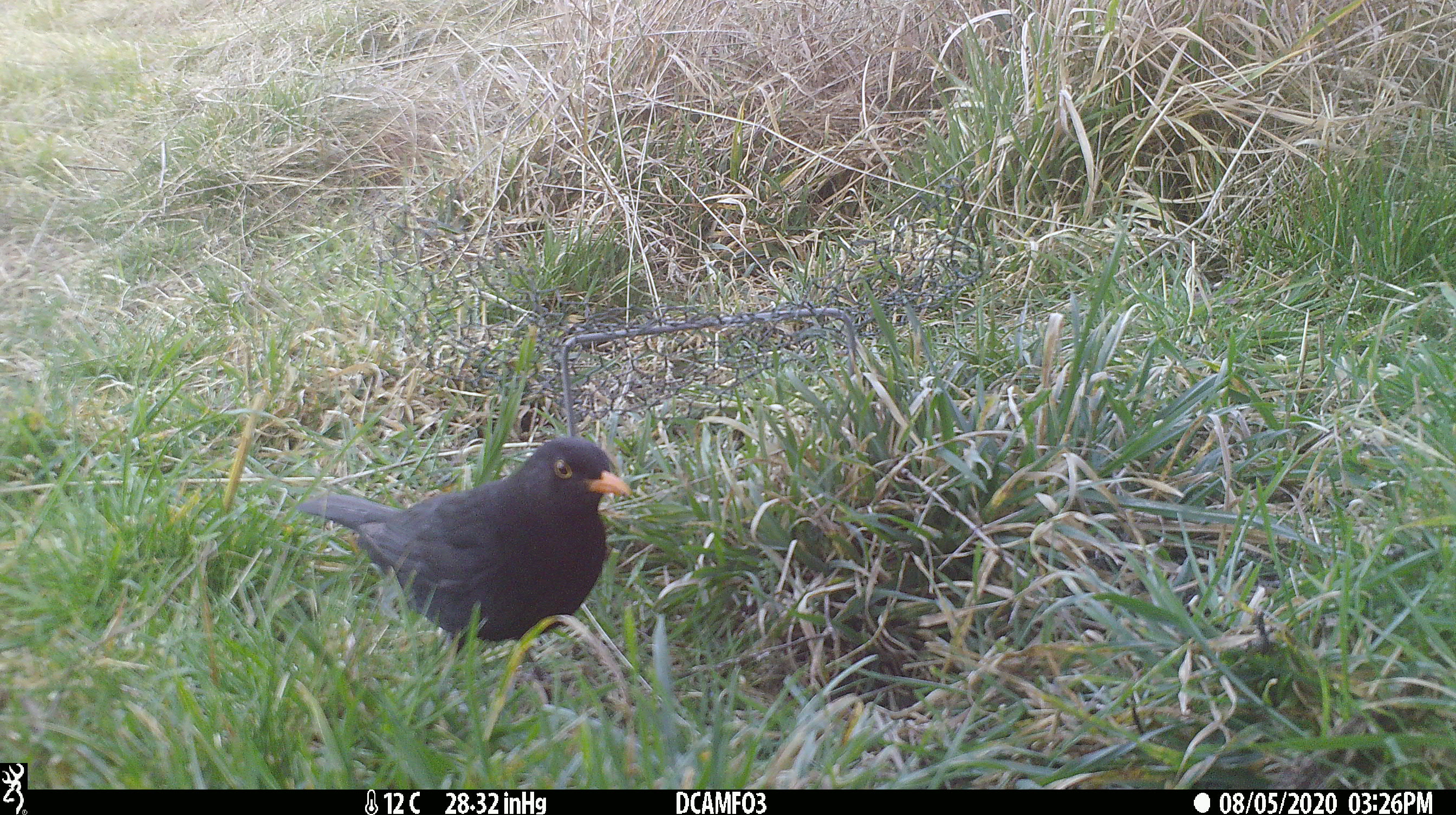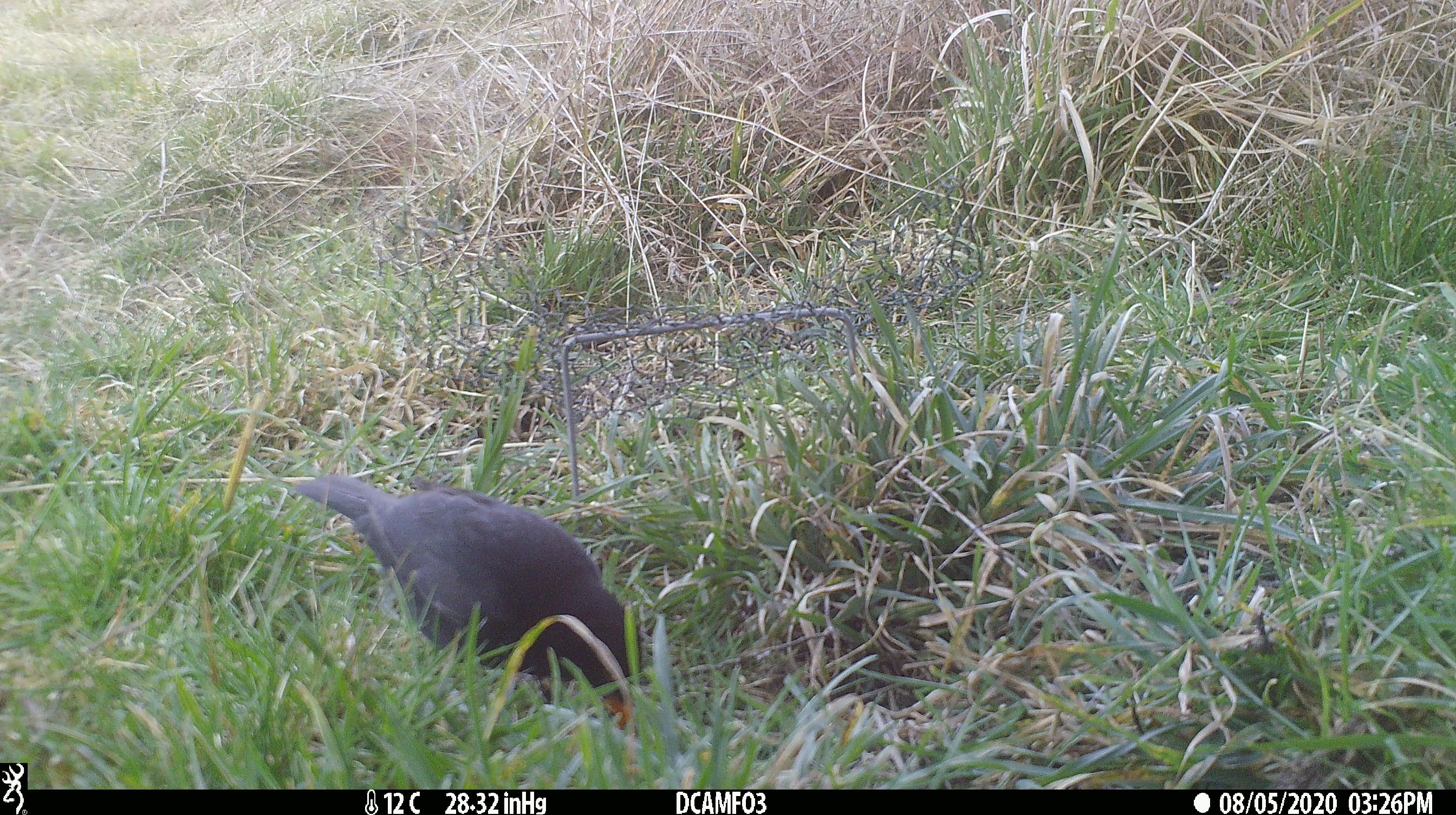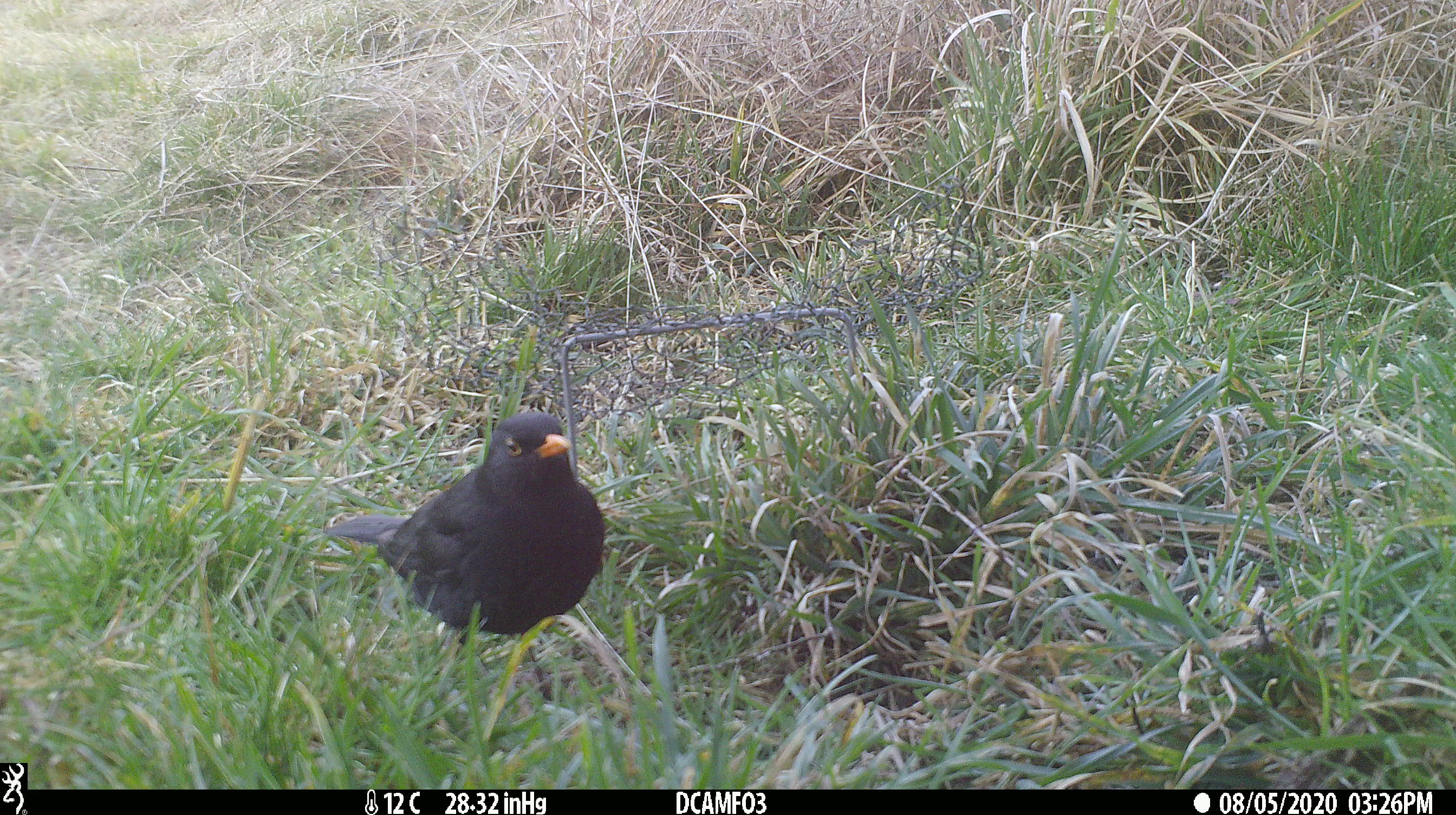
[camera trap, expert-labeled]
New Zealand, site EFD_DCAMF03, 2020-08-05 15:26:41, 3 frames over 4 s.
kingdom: Animalia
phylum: Chordata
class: Aves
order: Passeriformes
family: Turdidae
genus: Turdus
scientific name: Turdus merula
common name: eurasian blackbird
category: blackbird